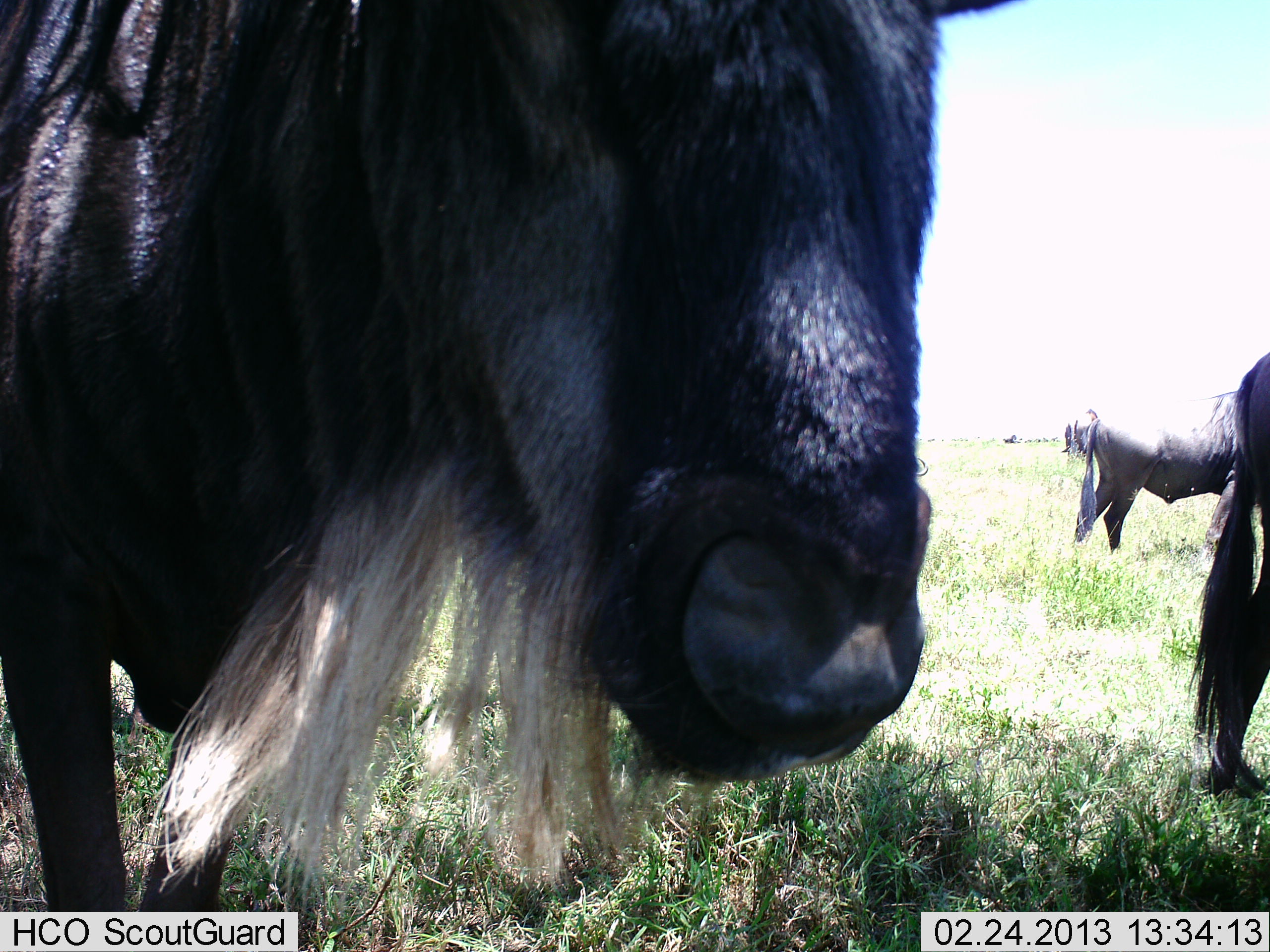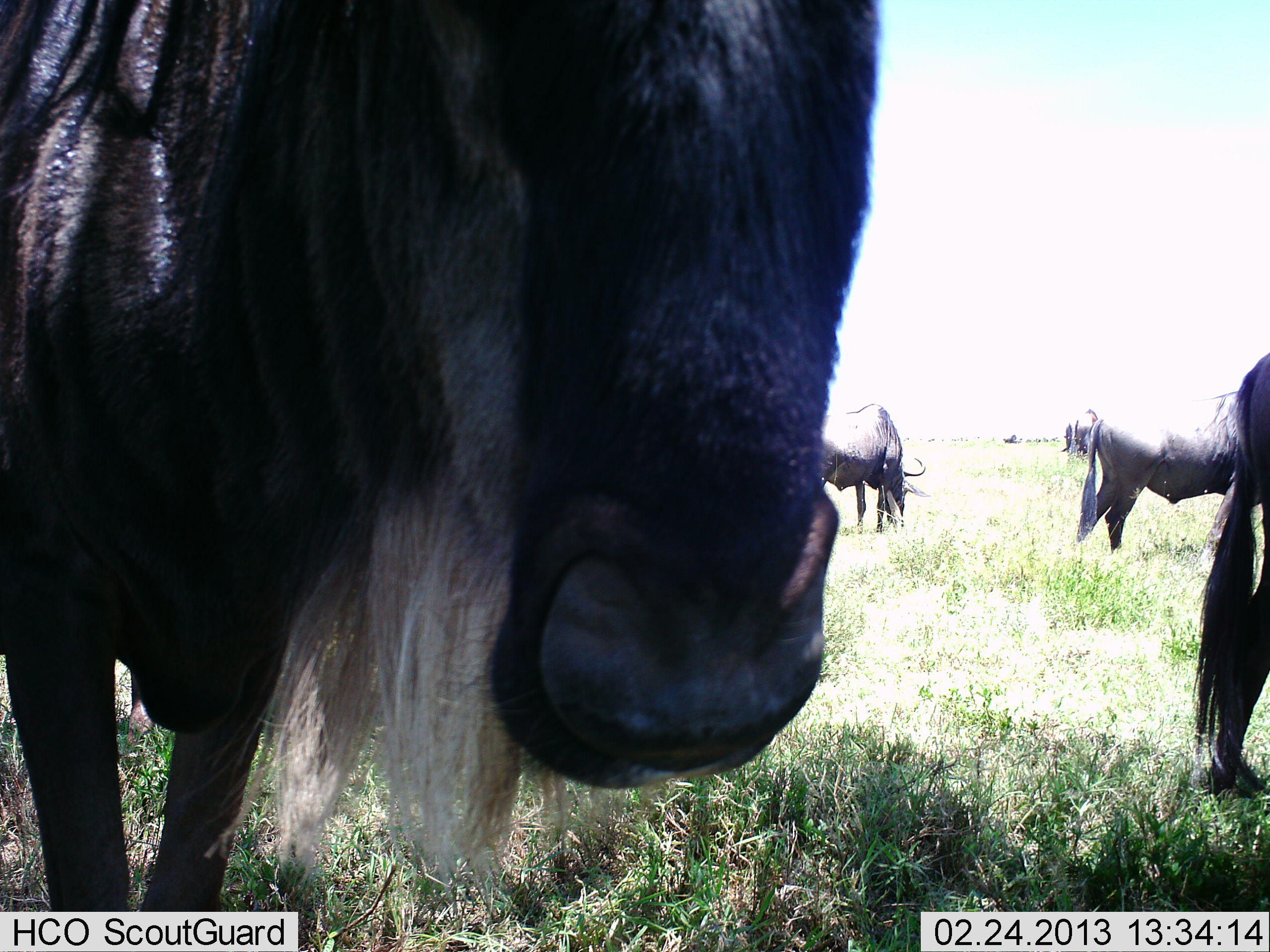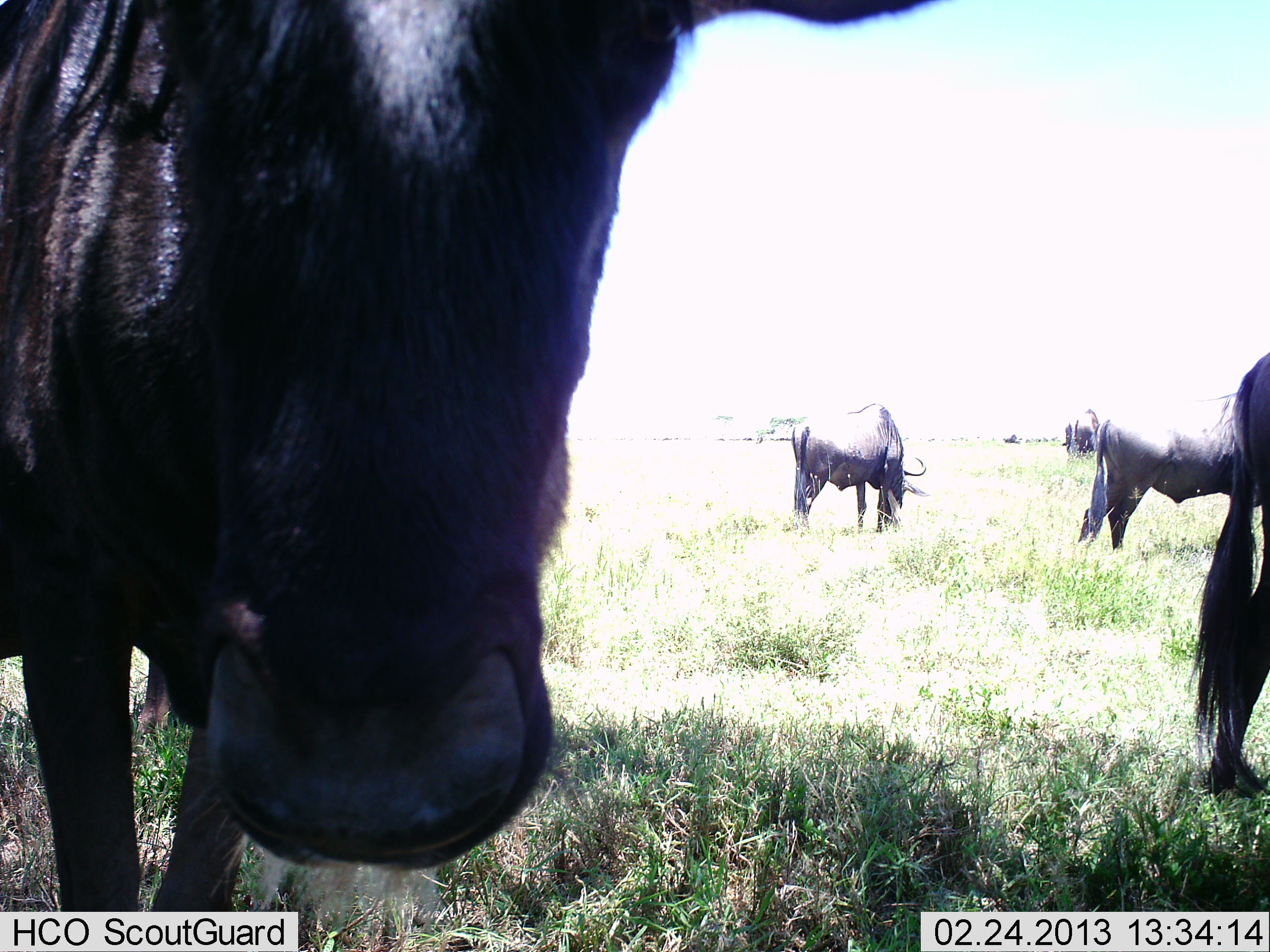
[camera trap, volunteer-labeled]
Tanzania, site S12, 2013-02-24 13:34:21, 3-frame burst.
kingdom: Animalia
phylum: Chordata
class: Mammalia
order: Artiodactyla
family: Bovidae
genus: Connochaetes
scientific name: Connochaetes taurinus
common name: blue wildebeest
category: wildebeest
Wildebeest (blue wildebeest) (Connochaetes taurinus), count 5. Behavior (volunteer vote fractions): standing 100%, resting 5%, moving 10%, interacting 5%. Young present (vote fraction): 0%. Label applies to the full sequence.